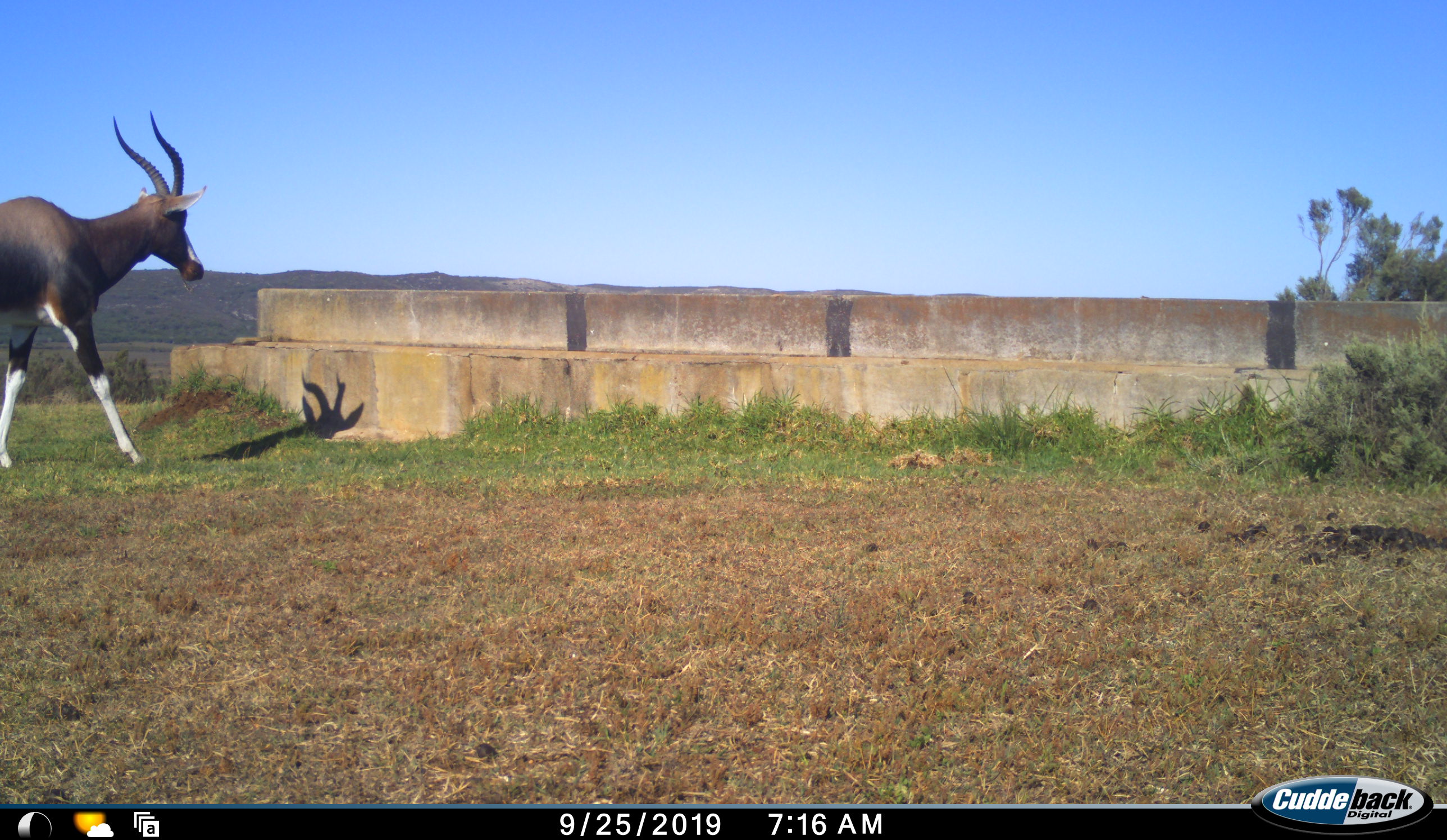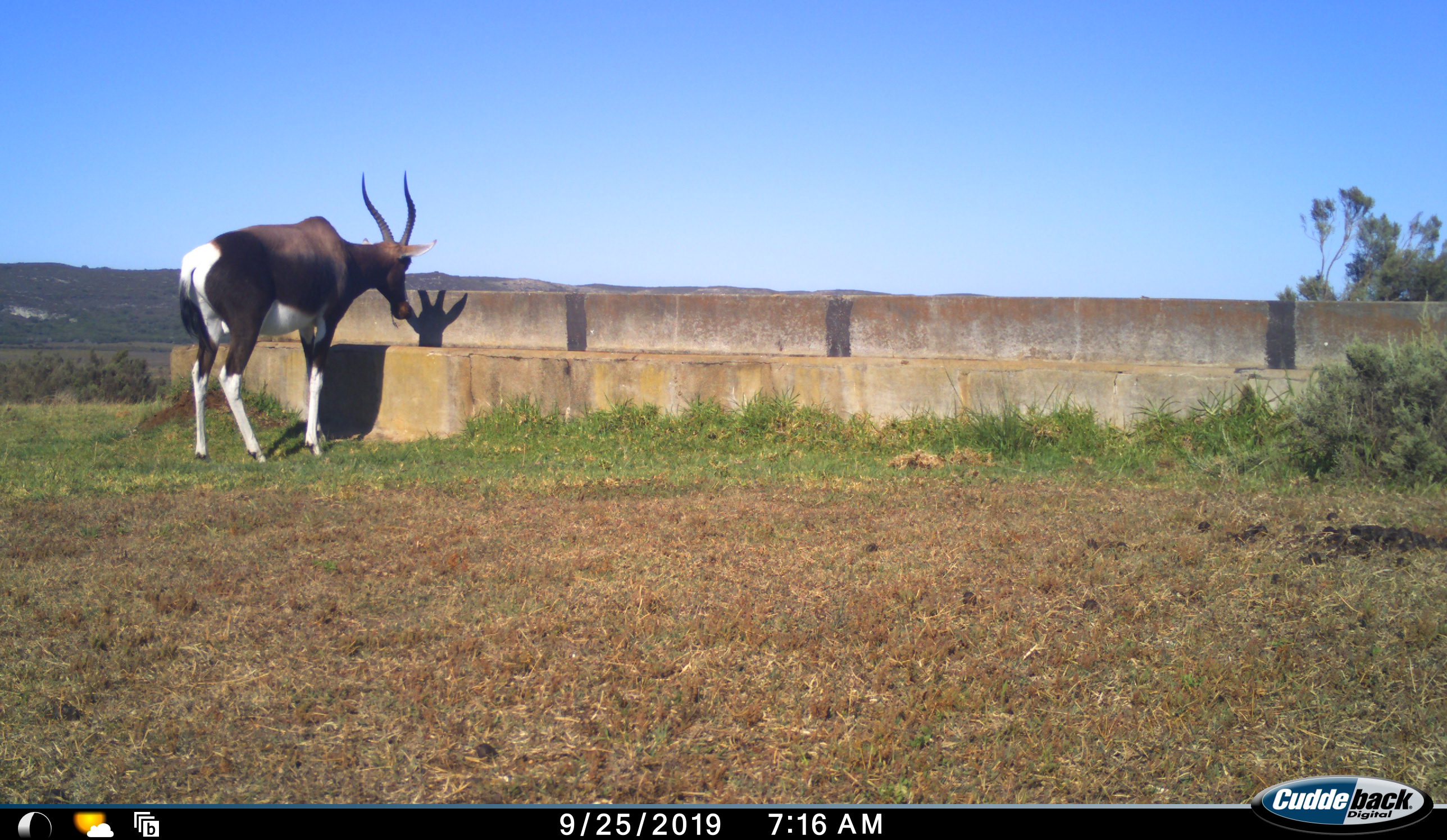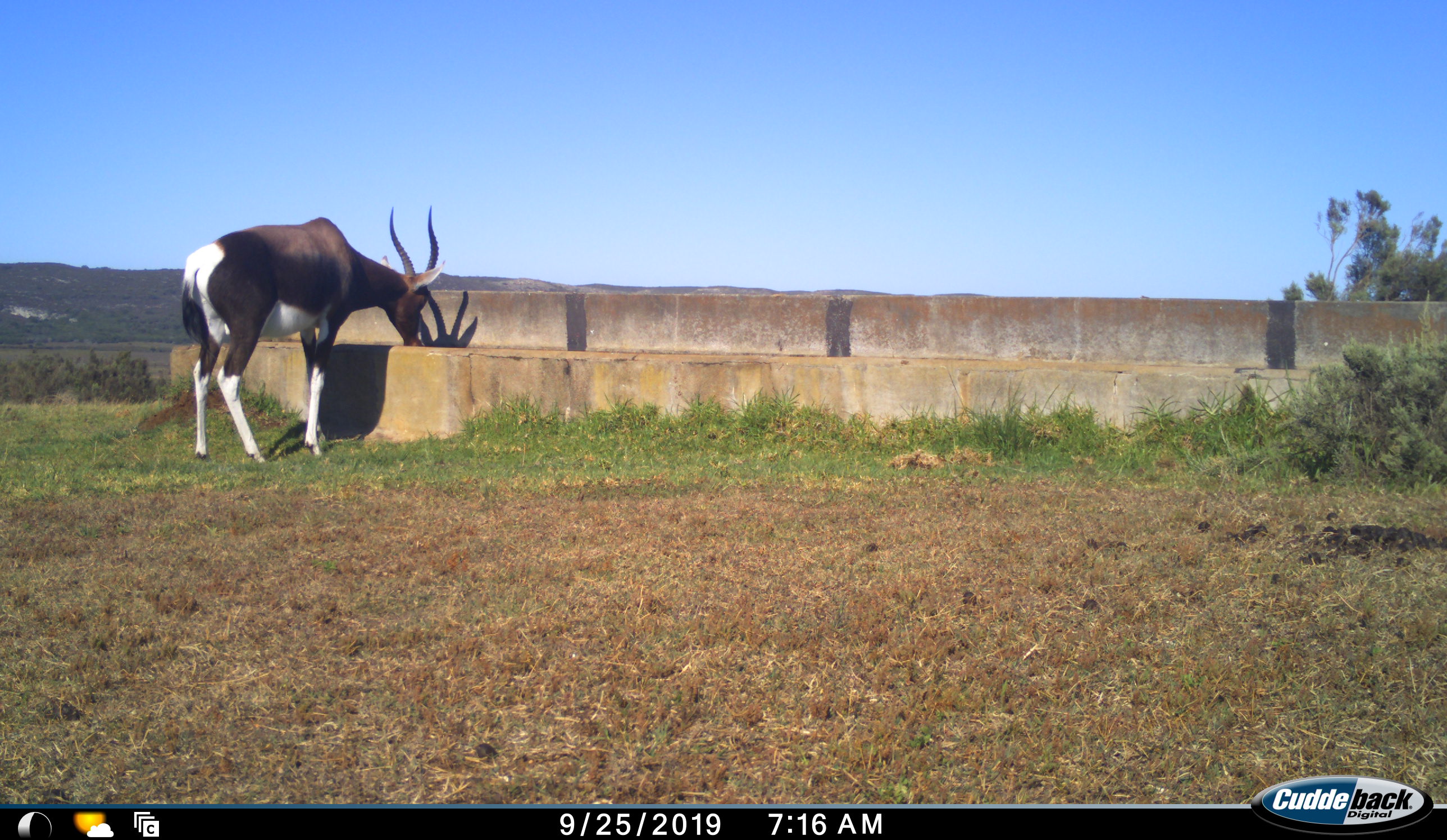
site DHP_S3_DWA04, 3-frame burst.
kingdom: Animalia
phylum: Chordata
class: Mammalia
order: Artiodactyla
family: Bovidae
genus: Damaliscus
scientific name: Damaliscus pygargus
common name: bontebok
Bontebok (Damaliscus pygargus), count 1. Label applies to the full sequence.